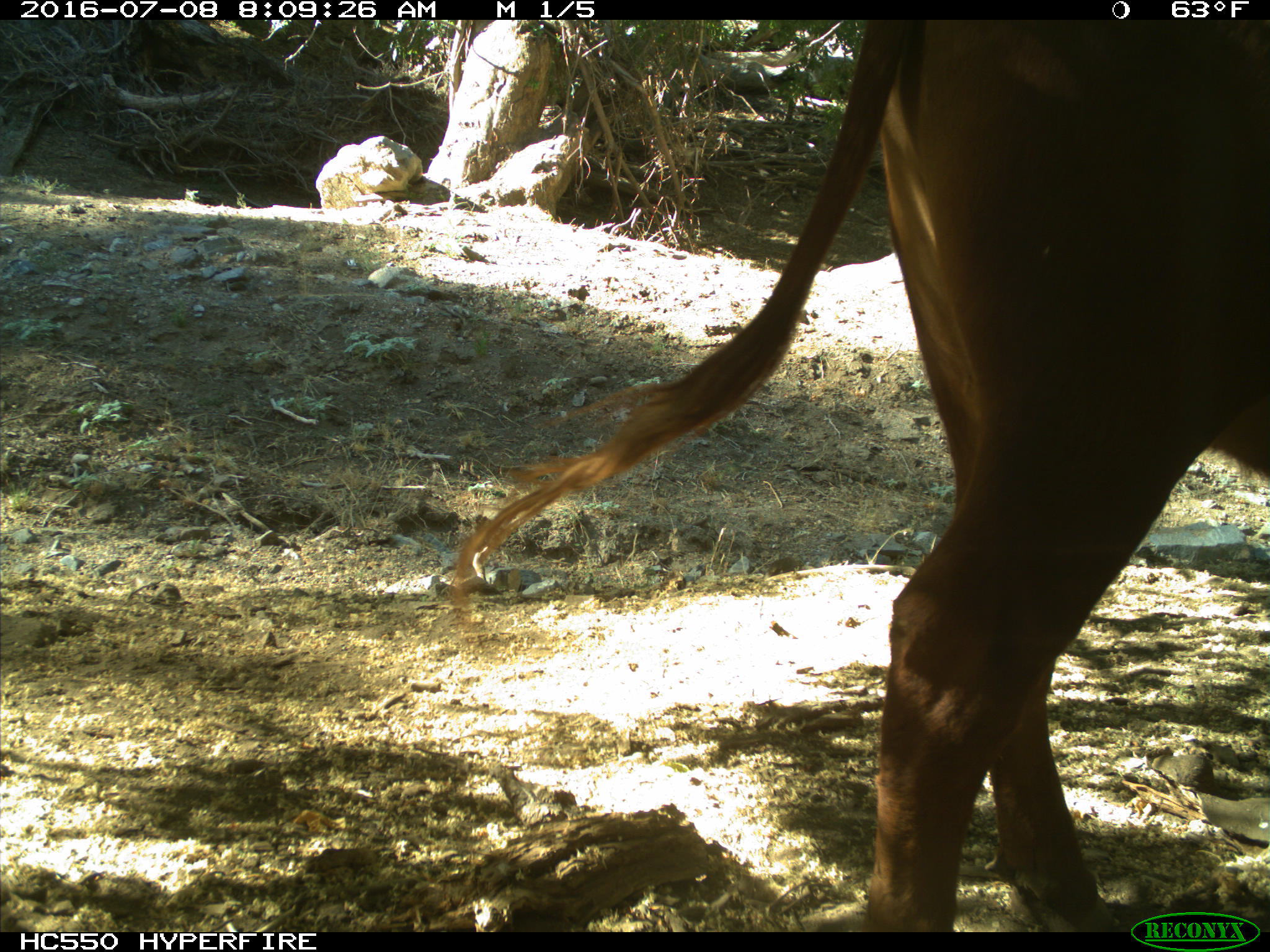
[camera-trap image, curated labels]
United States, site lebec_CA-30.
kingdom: Animalia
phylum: Chordata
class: Mammalia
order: Artiodactyla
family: Bovidae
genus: Bos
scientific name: Bos taurus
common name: domestic cow